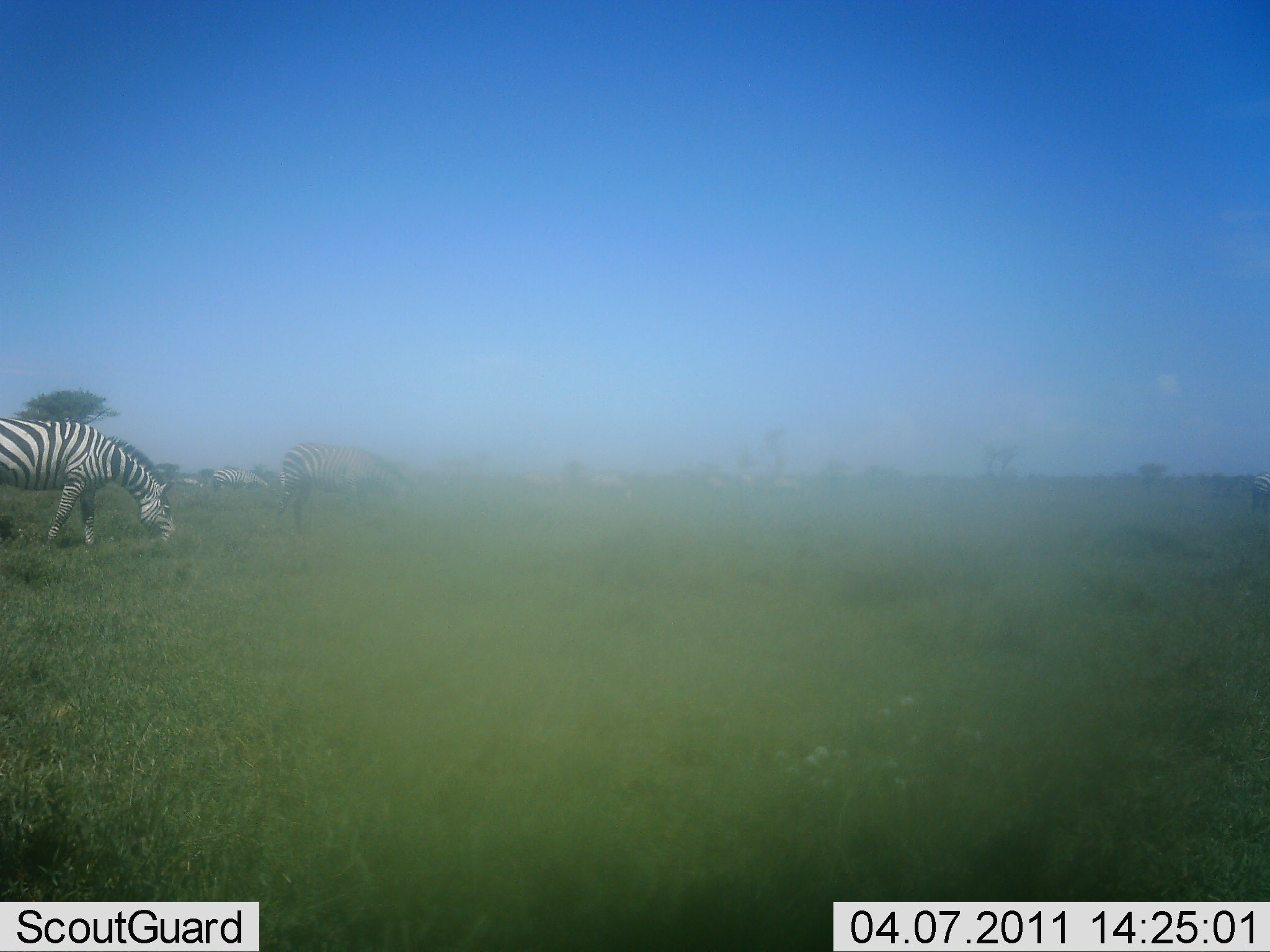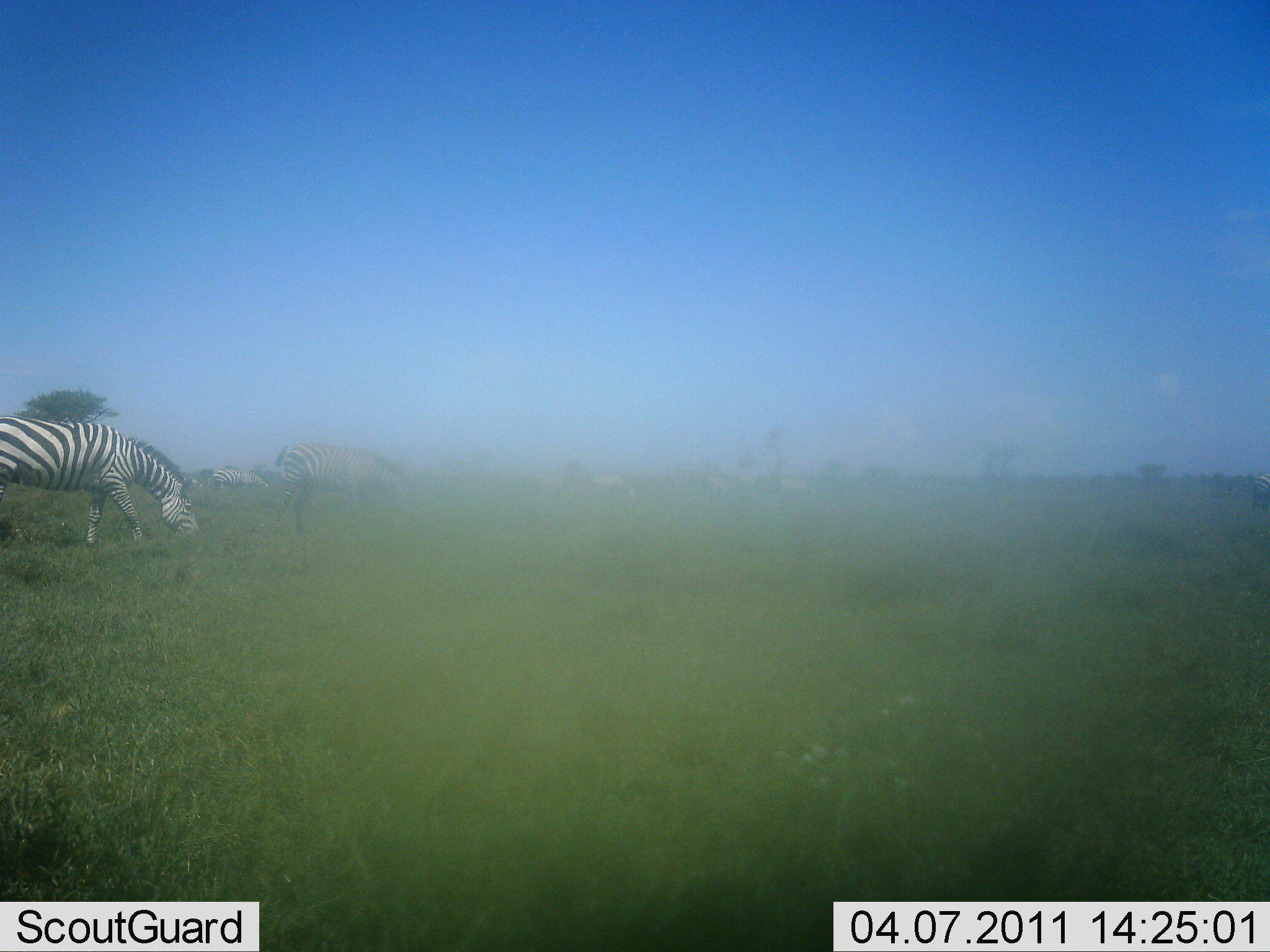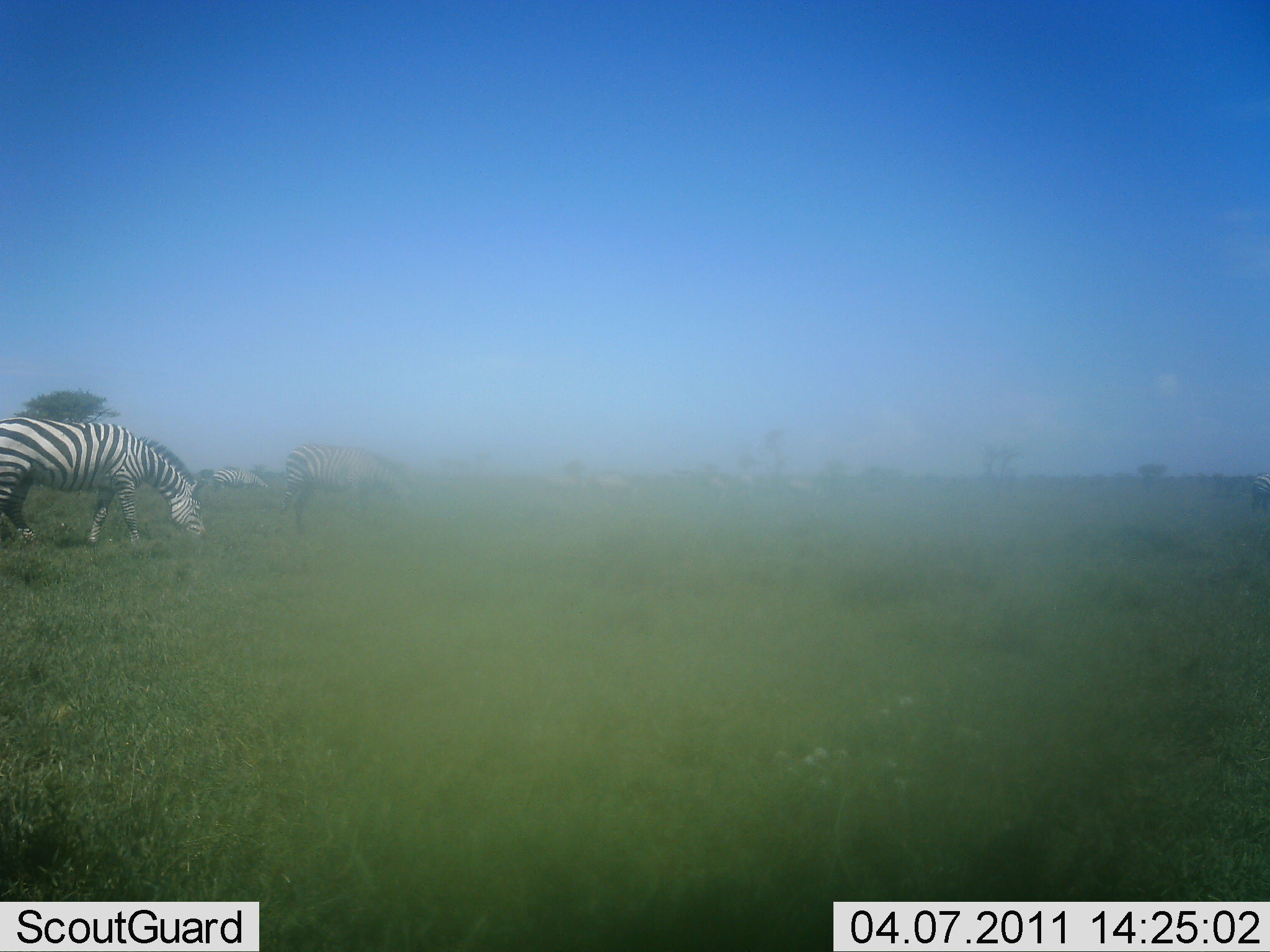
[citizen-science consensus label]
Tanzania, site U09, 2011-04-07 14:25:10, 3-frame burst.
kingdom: Animalia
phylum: Chordata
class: Mammalia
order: Perissodactyla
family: Equidae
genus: Equus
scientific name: Equus quagga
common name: plains zebra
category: zebra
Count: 4.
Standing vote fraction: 19%.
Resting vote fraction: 0%.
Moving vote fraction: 12%.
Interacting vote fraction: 0%.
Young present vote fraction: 0%.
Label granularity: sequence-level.